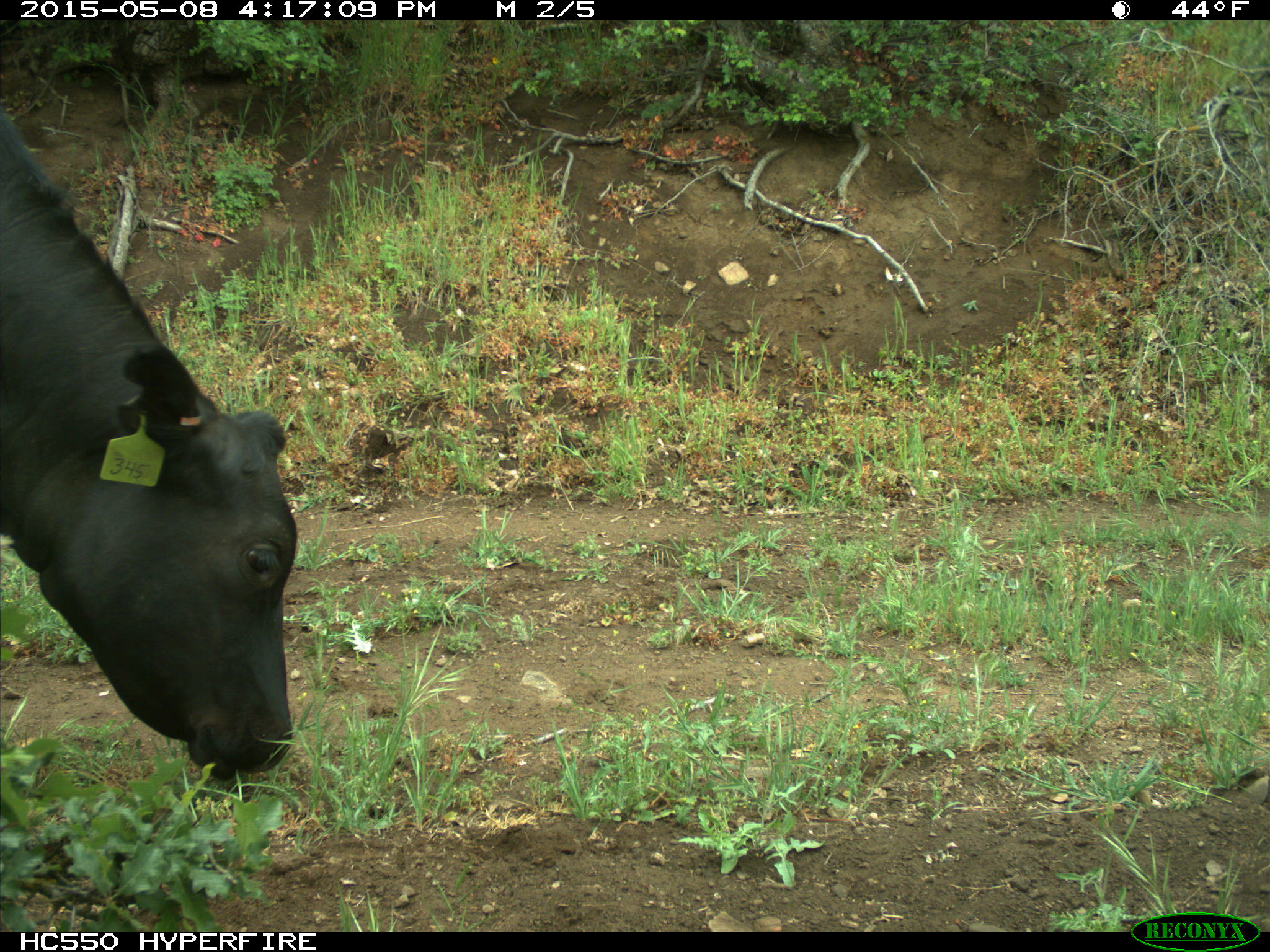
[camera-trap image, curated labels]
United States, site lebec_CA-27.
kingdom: Animalia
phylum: Chordata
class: Mammalia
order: Artiodactyla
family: Bovidae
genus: Bos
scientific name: Bos taurus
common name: domestic cow